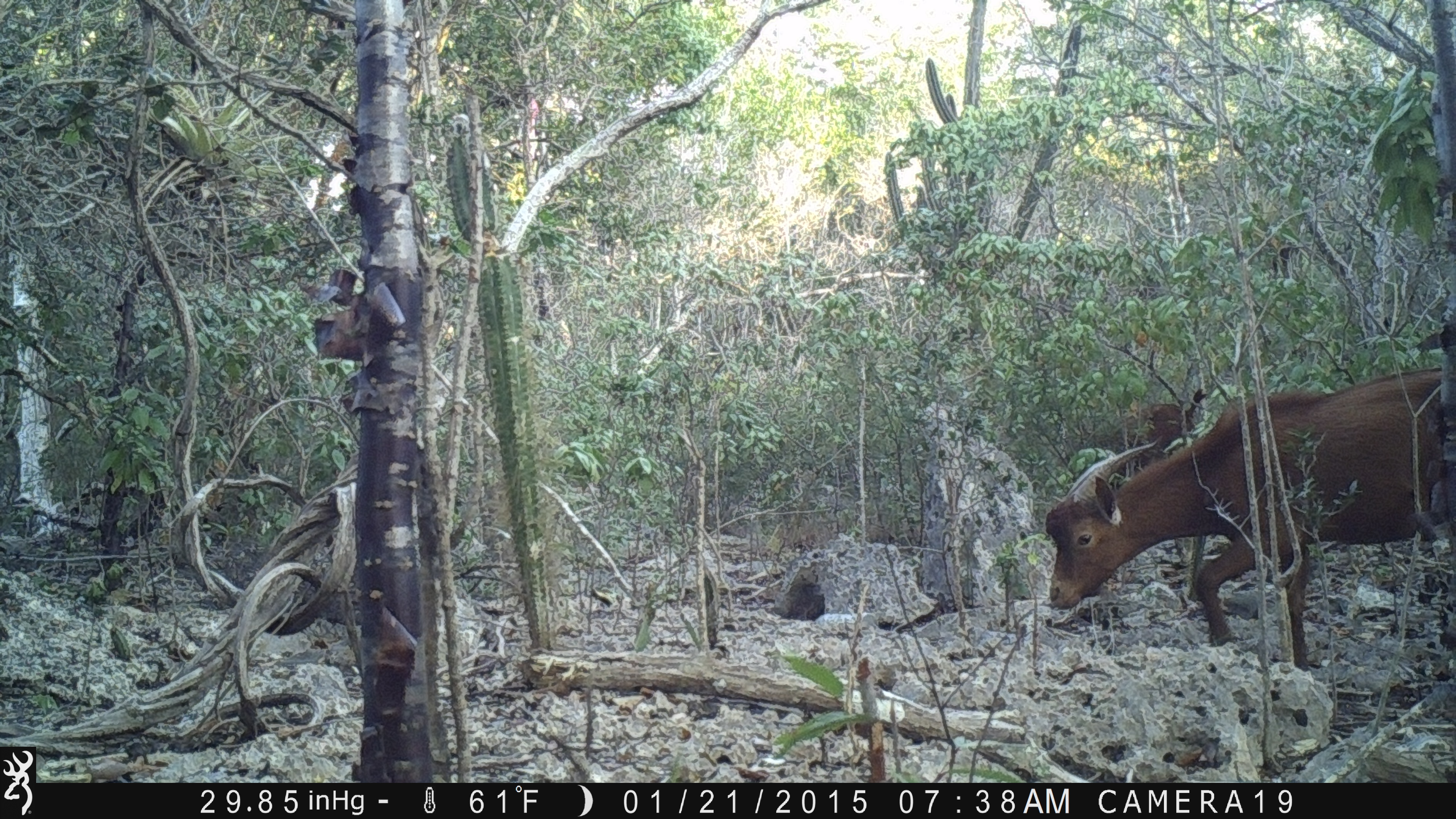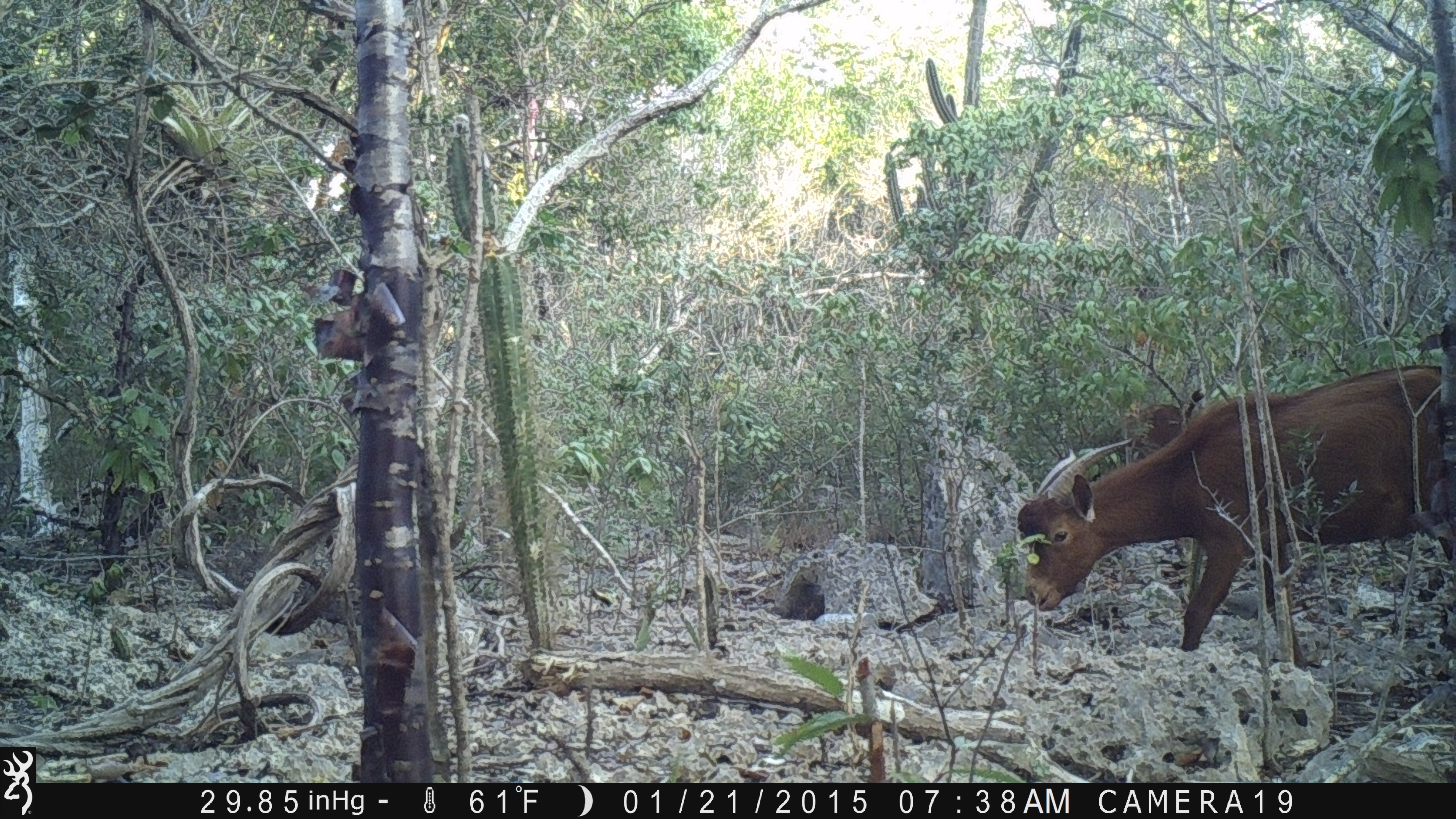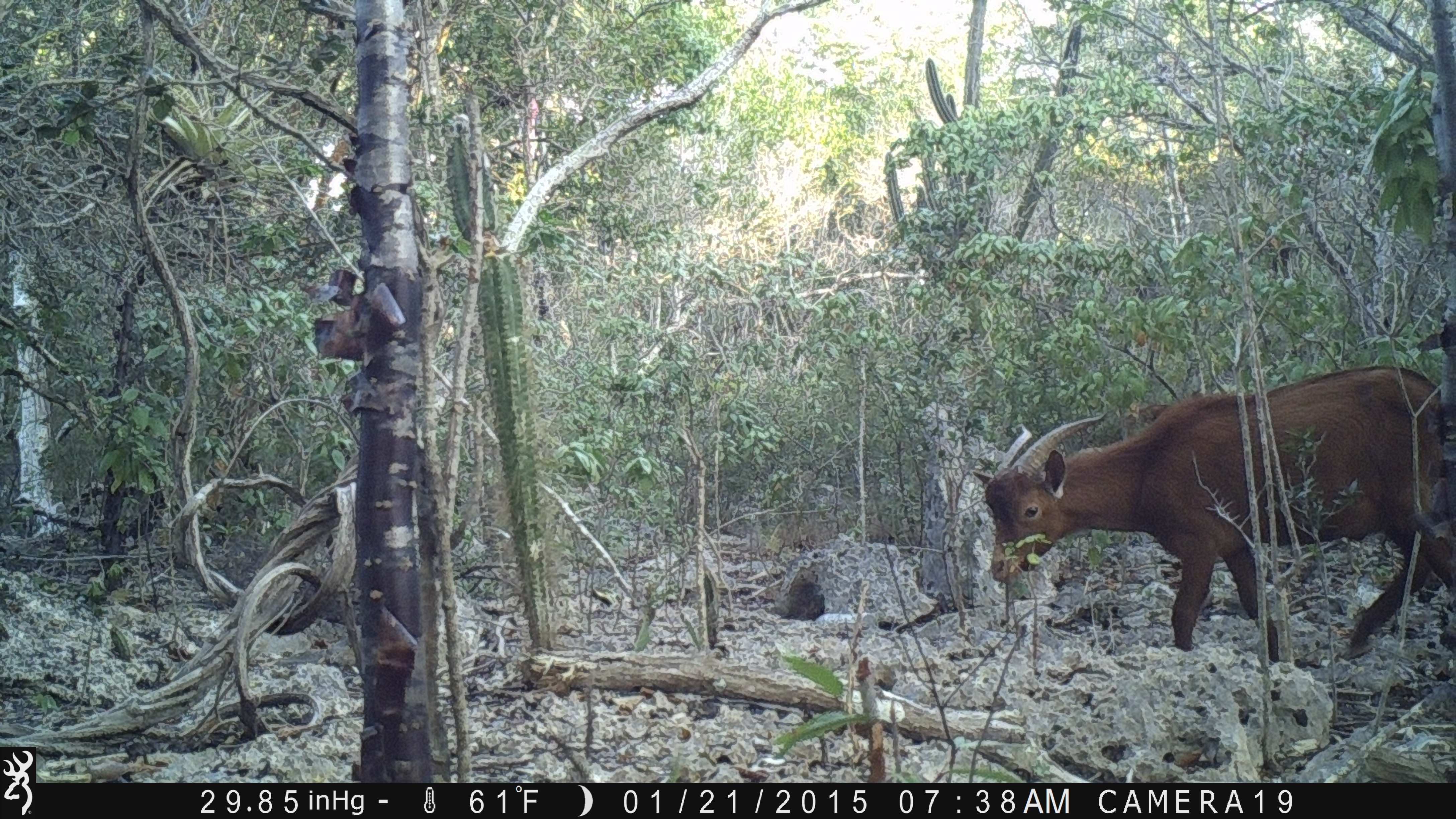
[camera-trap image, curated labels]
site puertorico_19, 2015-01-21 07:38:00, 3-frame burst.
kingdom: Animalia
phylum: Chordata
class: Mammalia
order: Artiodactyla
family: Bovidae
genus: Capra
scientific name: Capra hircus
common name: goat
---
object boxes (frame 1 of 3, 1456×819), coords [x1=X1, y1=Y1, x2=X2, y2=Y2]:
goat: [x1=1040, y1=349, x2=1450, y2=675]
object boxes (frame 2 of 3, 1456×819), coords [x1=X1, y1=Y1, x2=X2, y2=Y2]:
goat: [x1=1010, y1=357, x2=1452, y2=661]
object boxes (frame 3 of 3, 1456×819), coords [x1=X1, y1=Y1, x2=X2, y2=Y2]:
goat: [x1=970, y1=363, x2=1454, y2=664]